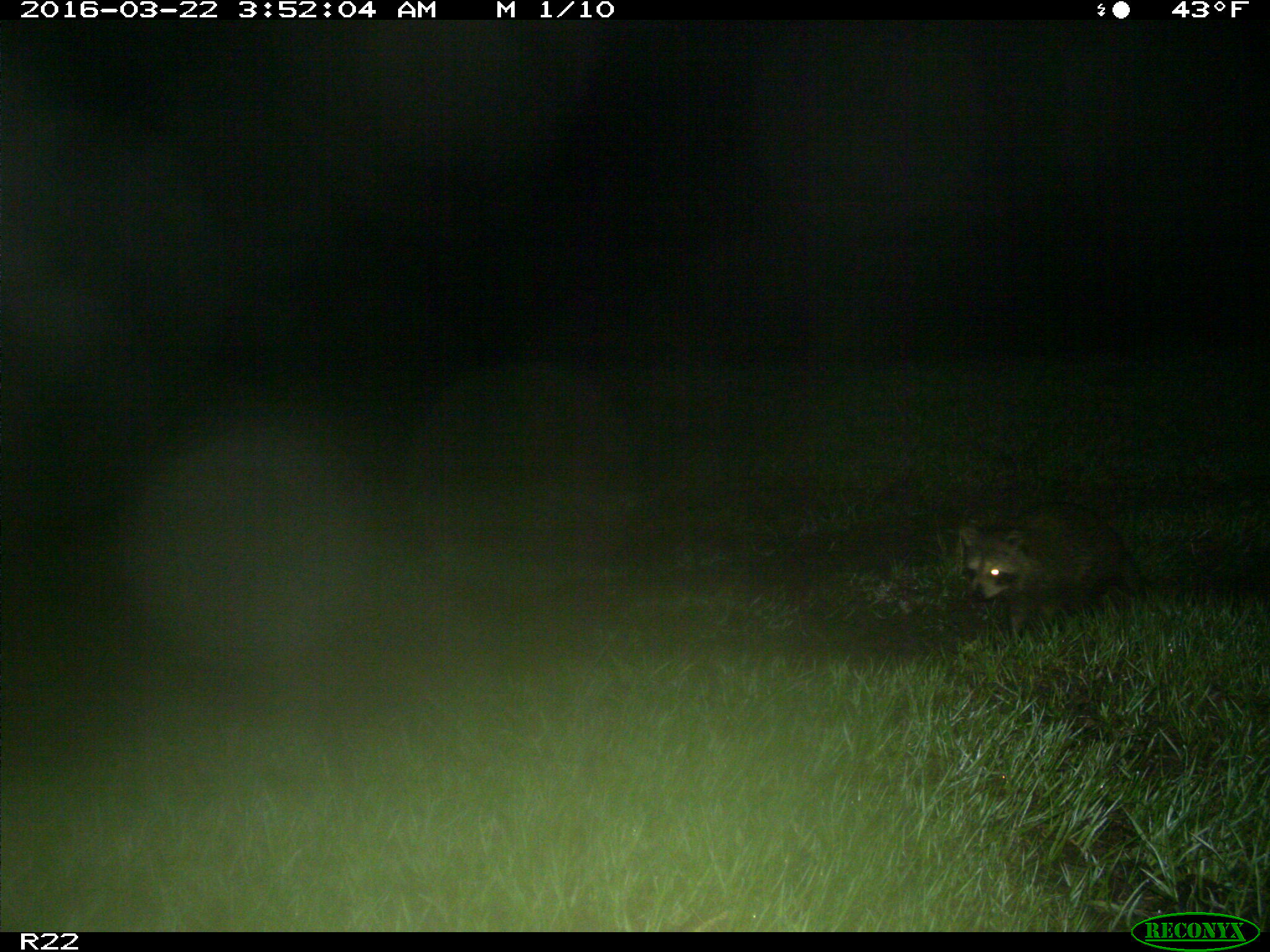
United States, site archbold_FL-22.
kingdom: Animalia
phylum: Chordata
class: Mammalia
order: Carnivora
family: Procyonidae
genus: Procyon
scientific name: Procyon lotor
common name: common raccoon